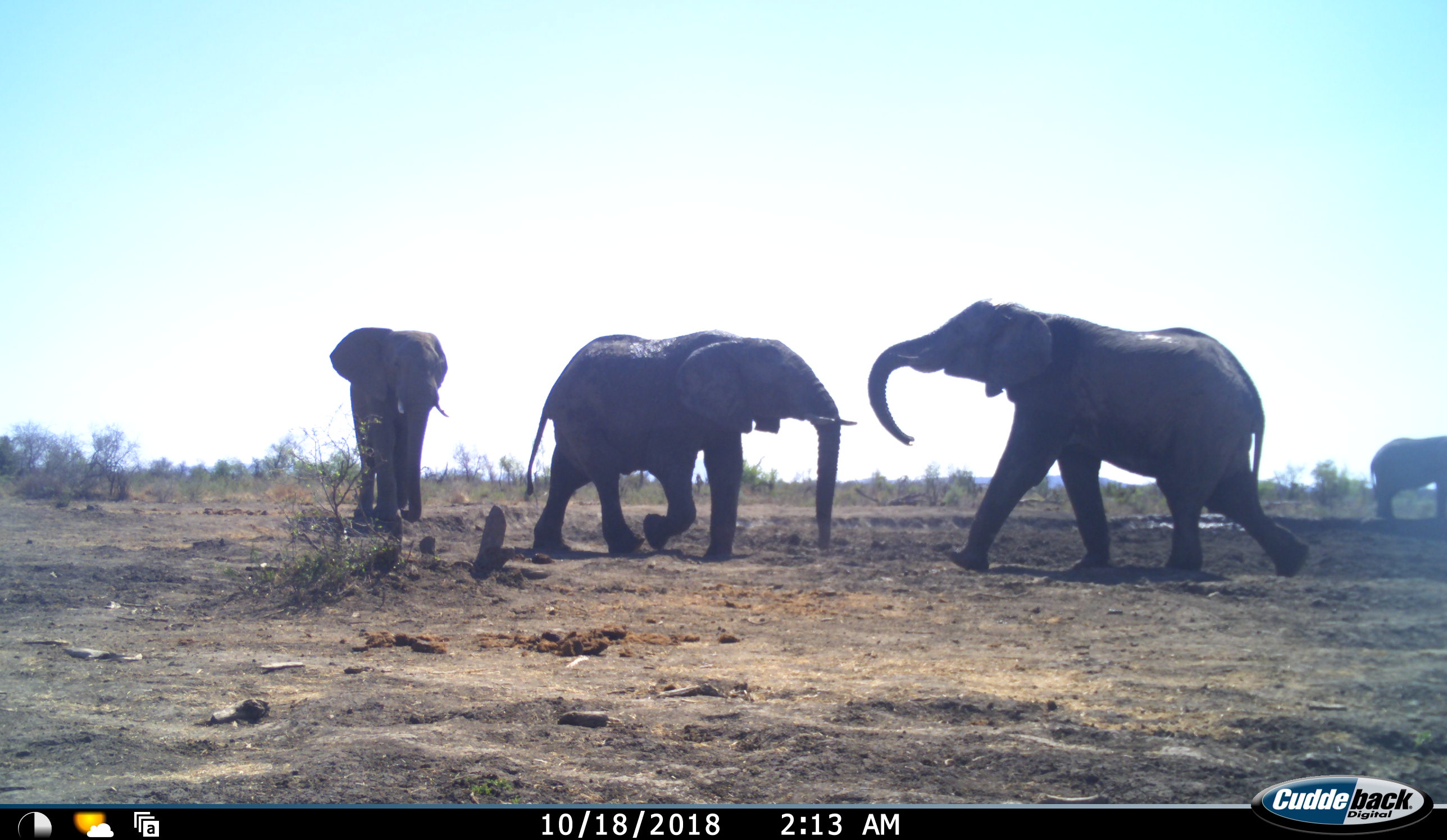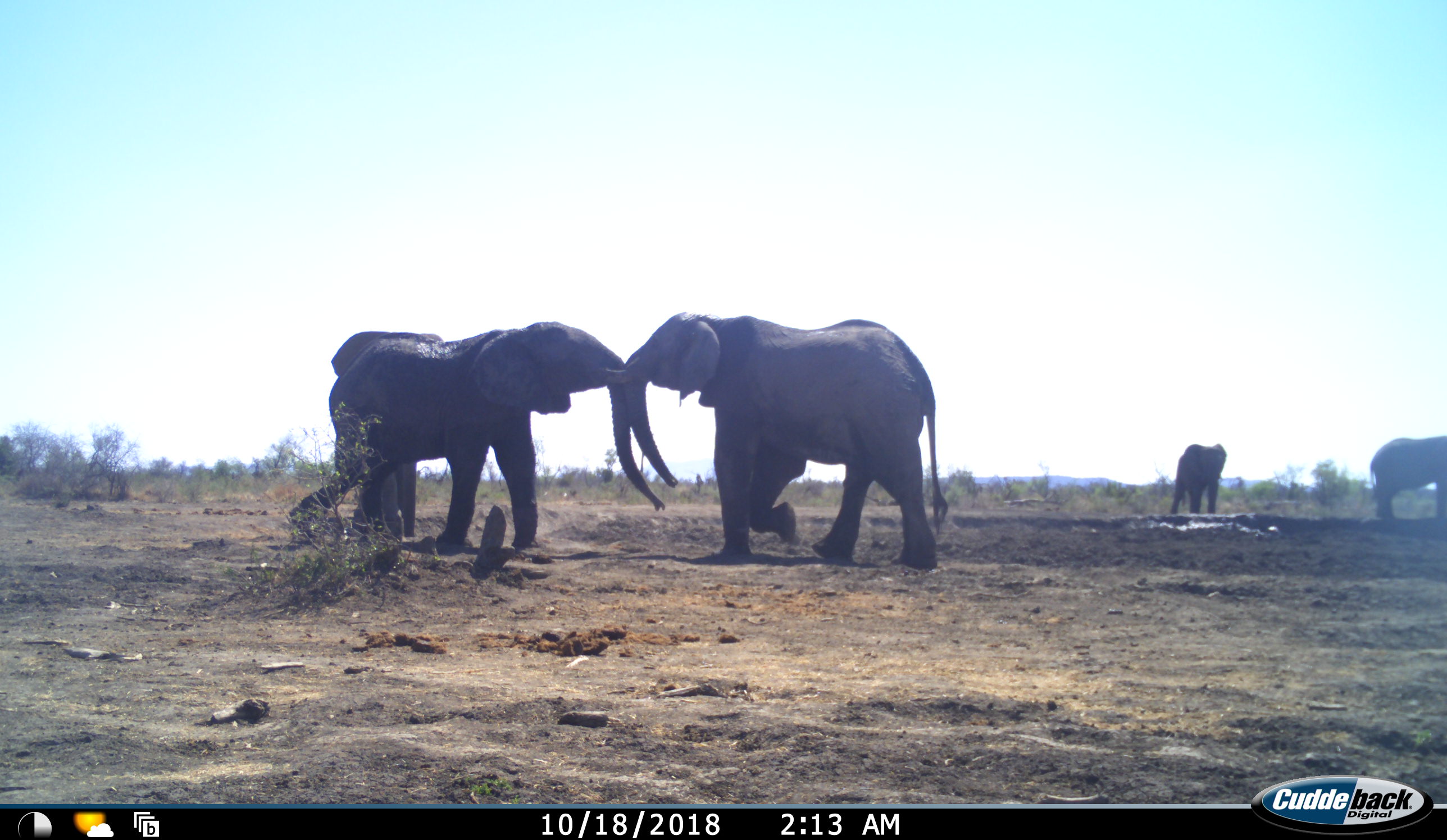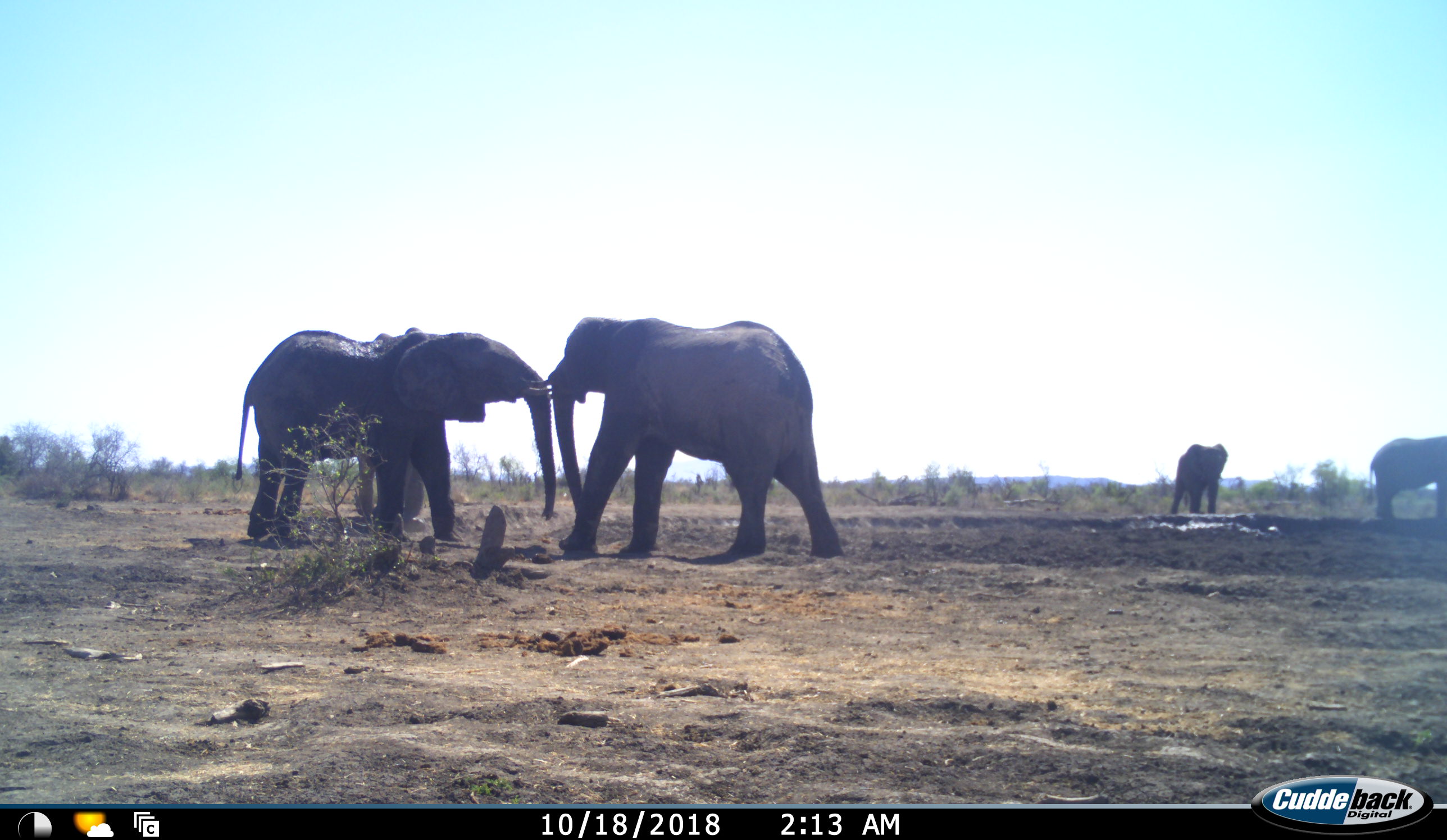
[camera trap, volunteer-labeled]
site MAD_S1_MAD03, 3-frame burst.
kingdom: Animalia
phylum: Chordata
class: Mammalia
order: Proboscidea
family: Elephantidae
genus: Loxodonta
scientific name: Loxodonta africana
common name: african bush elephant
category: elephant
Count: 5.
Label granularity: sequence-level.